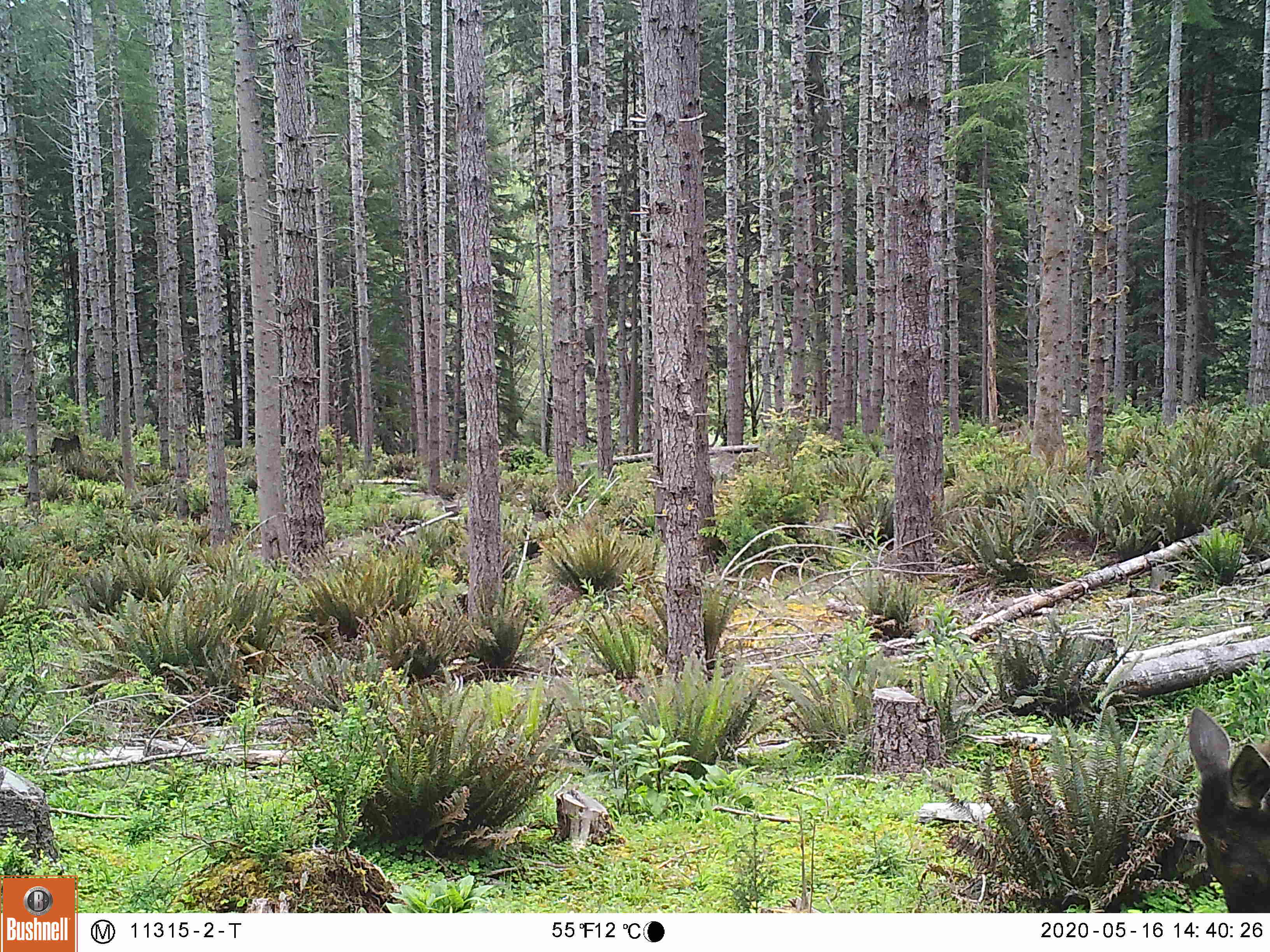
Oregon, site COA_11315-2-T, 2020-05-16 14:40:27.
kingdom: Animalia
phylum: Chordata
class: Mammalia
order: Artiodactyla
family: Cervidae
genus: Cervus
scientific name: Cervus canadensis roosevelti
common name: roosevelt elk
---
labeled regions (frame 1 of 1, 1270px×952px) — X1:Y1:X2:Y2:
roosevelt elk: 1178:699:1264:906